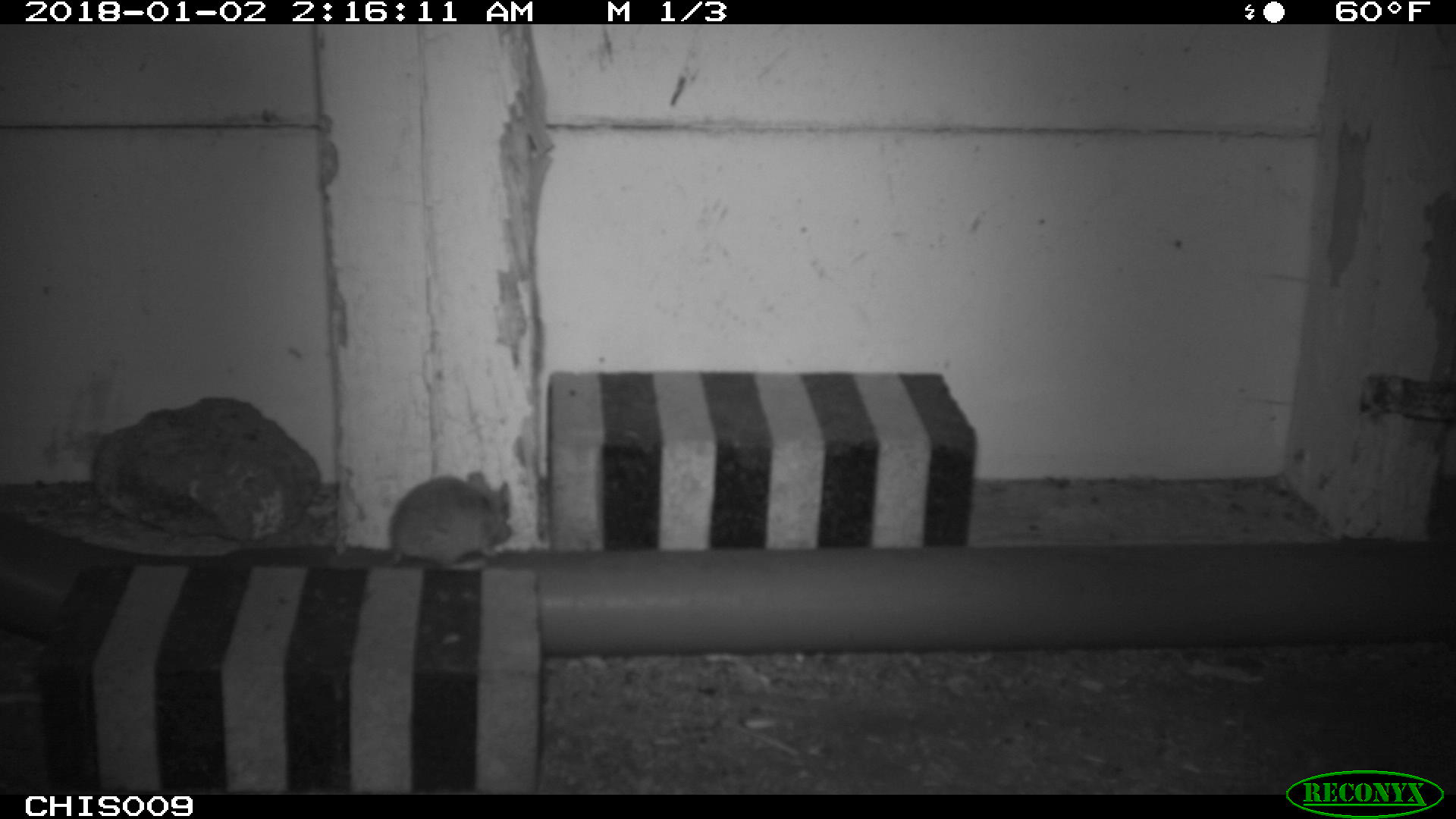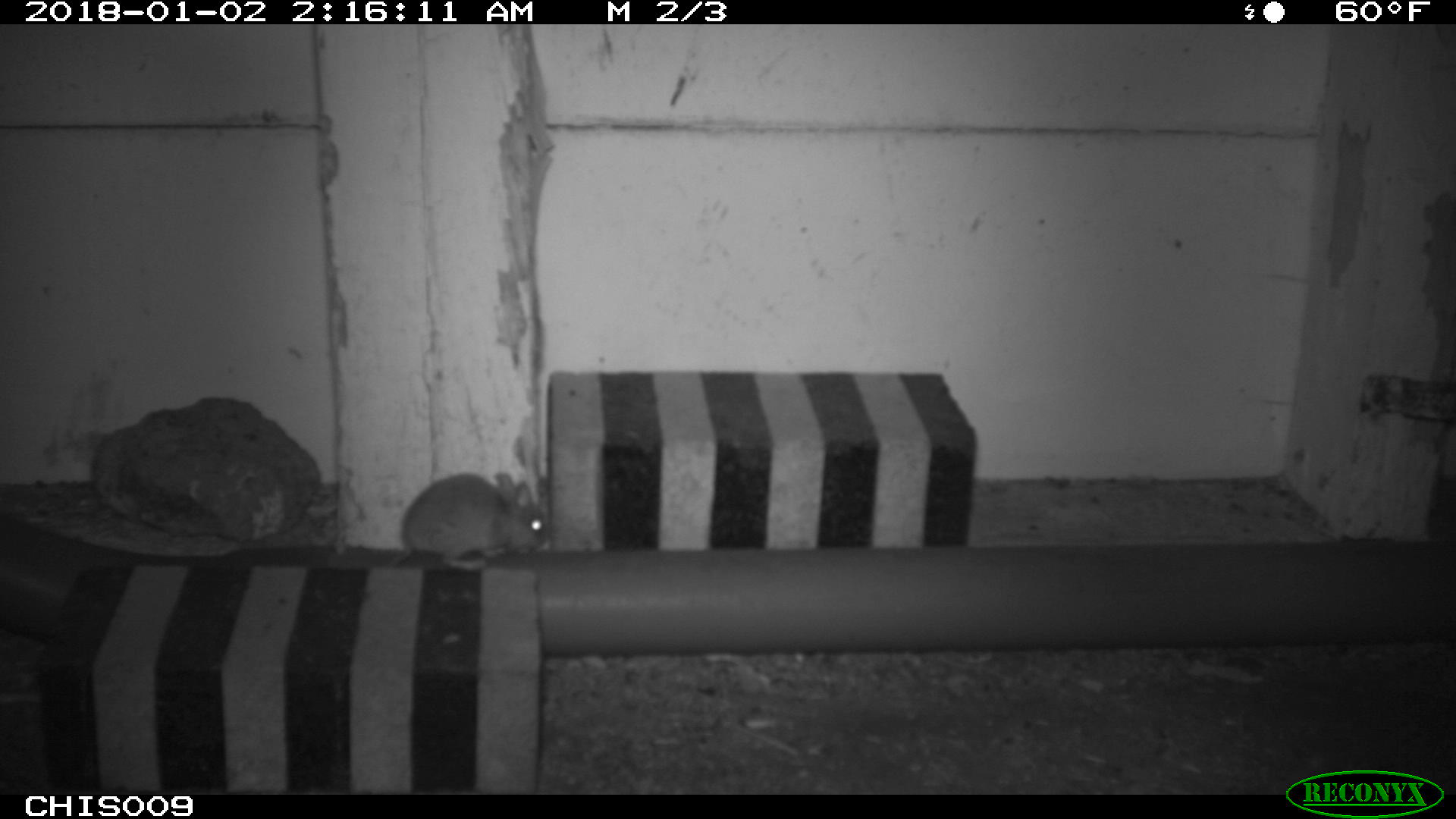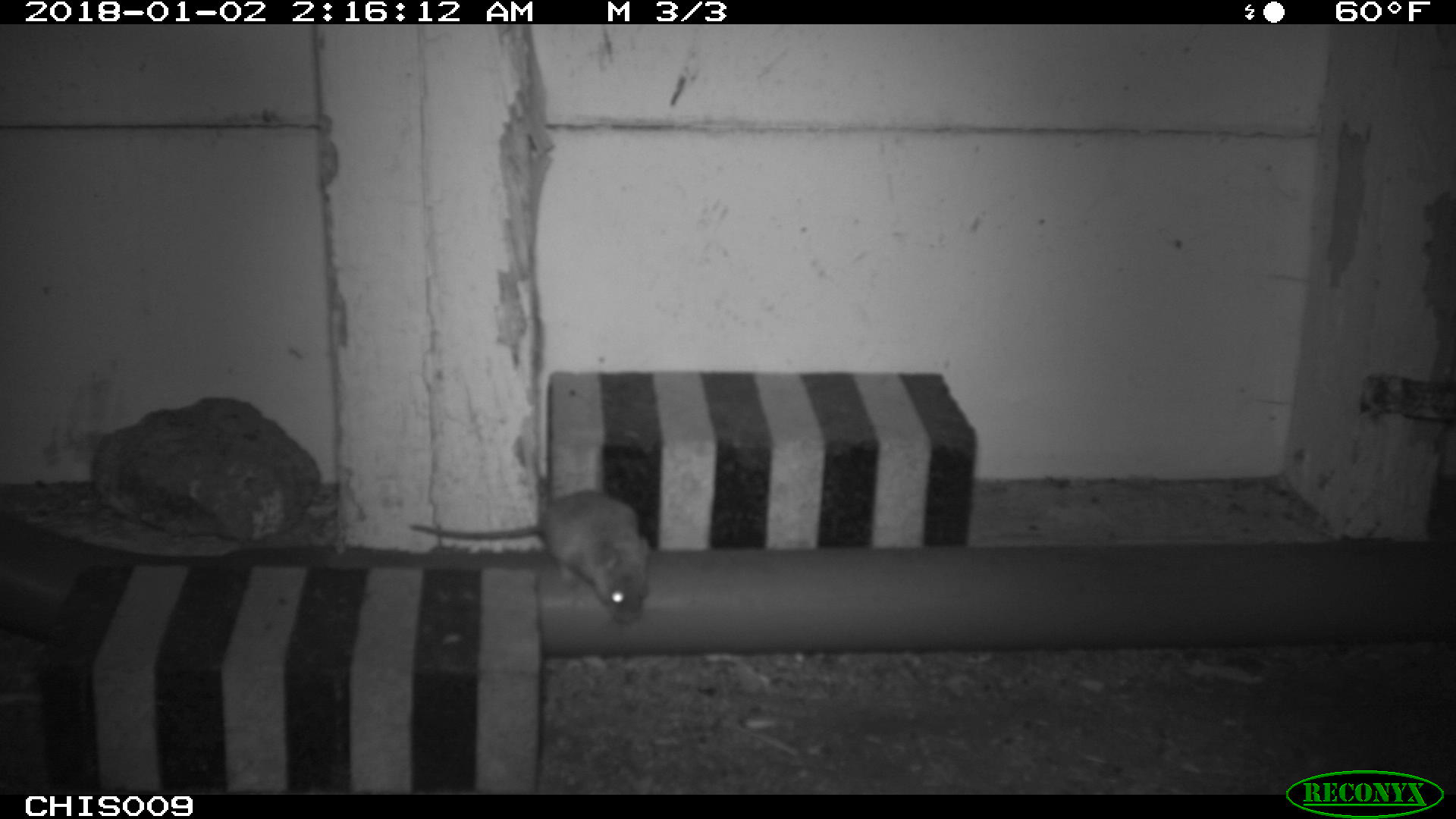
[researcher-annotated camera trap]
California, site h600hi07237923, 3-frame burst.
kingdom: Animalia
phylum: Chordata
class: Mammalia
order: Rodentia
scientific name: Rodentia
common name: rodent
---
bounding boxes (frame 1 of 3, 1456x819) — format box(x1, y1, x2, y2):
rodent: box(325, 470, 512, 571)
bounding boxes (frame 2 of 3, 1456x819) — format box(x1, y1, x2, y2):
rodent: box(328, 472, 547, 568)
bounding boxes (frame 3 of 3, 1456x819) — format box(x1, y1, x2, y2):
rodent: box(408, 488, 651, 625)